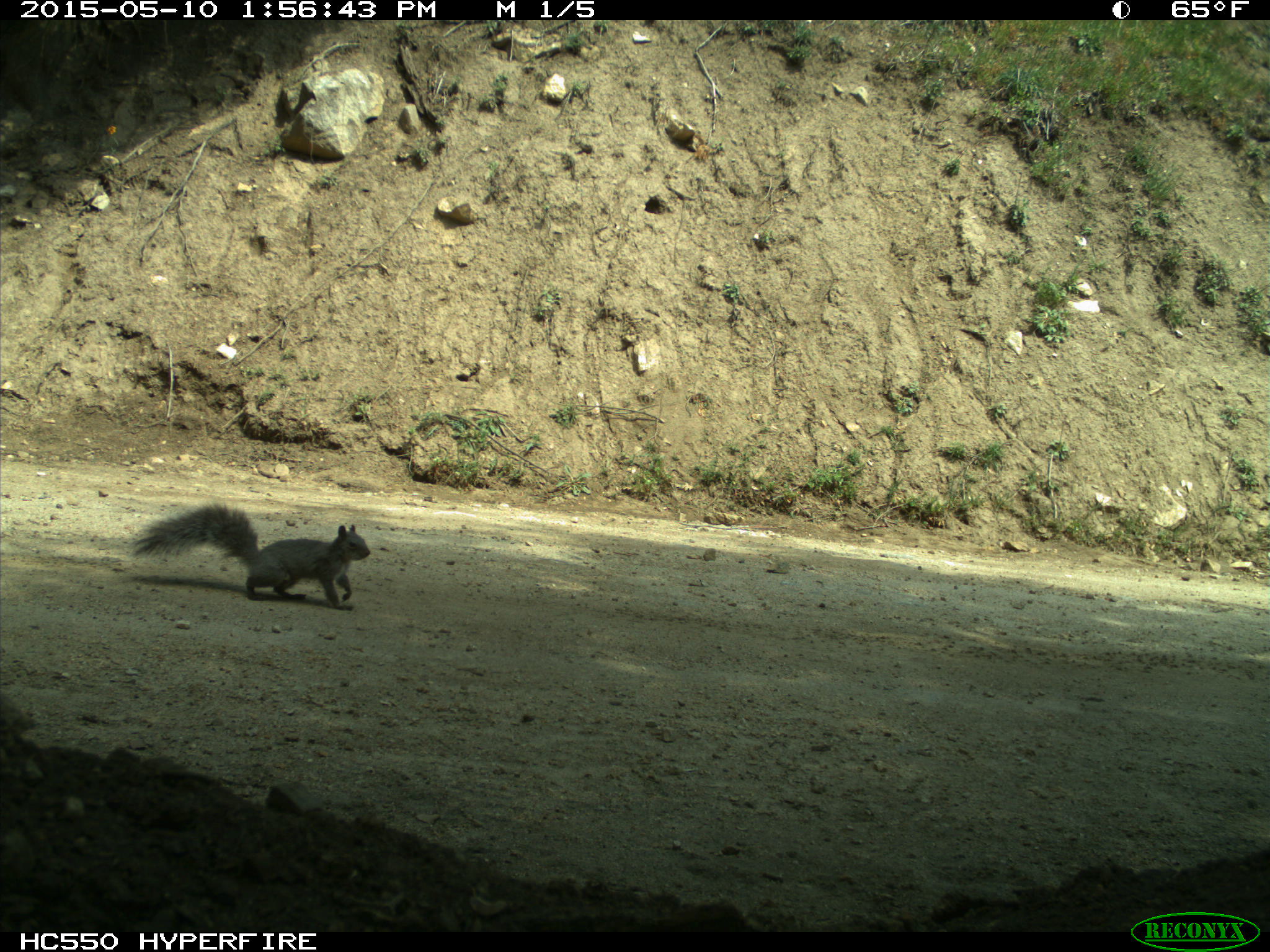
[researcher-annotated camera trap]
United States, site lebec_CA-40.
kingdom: Animalia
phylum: Chordata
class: Mammalia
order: Rodentia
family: Sciuridae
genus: Sciurus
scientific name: Sciurus carolinensis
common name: eastern gray squirrel